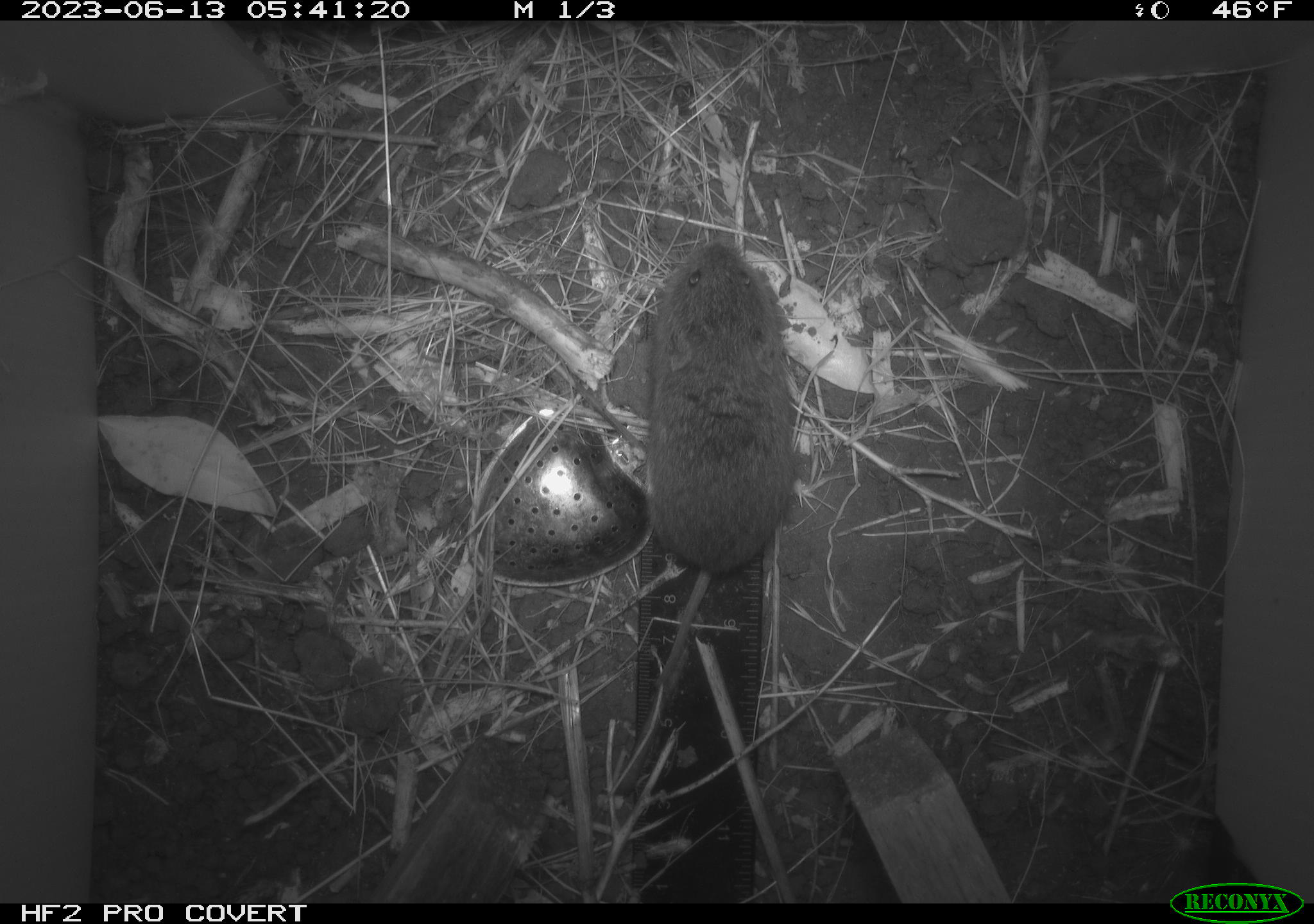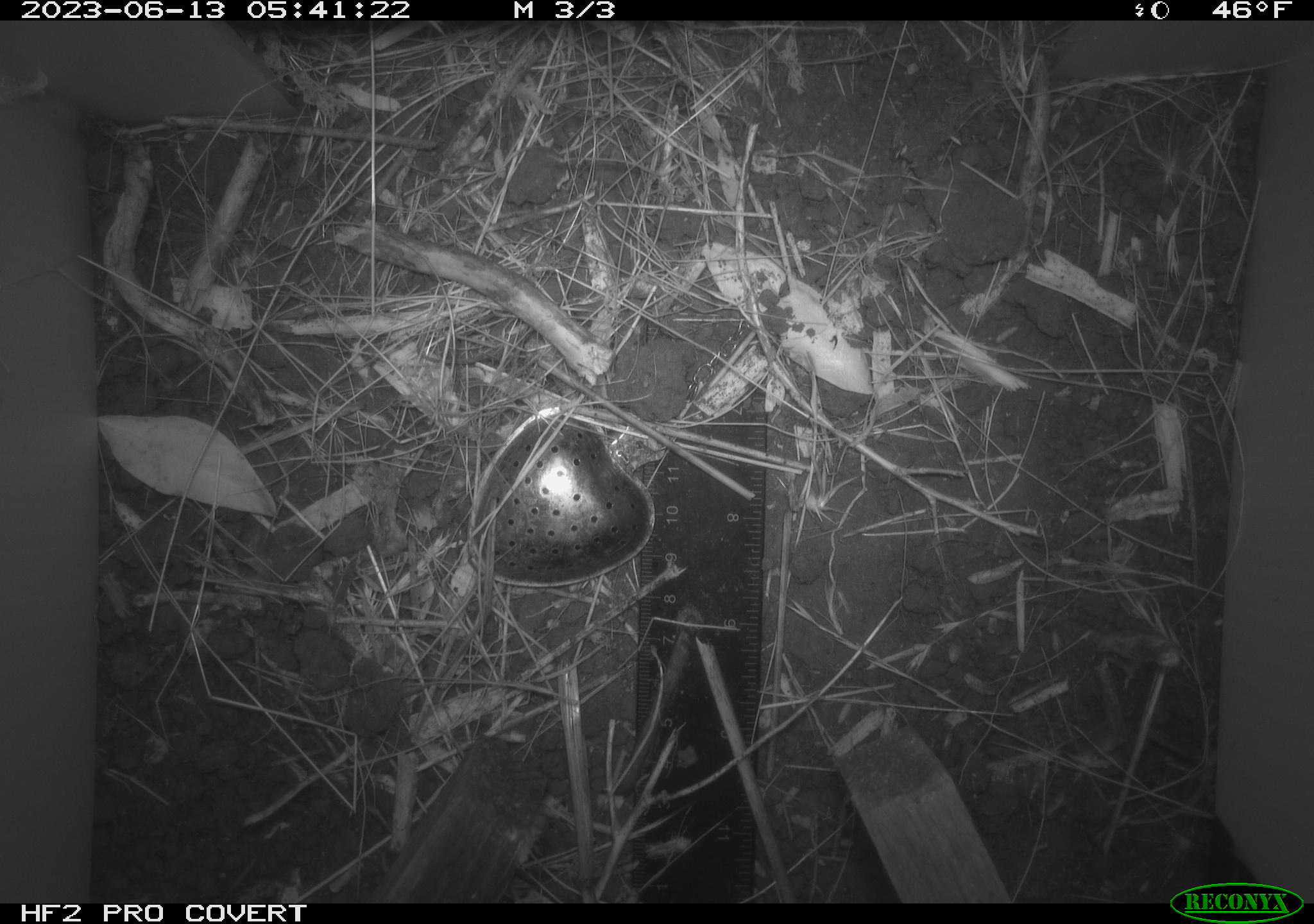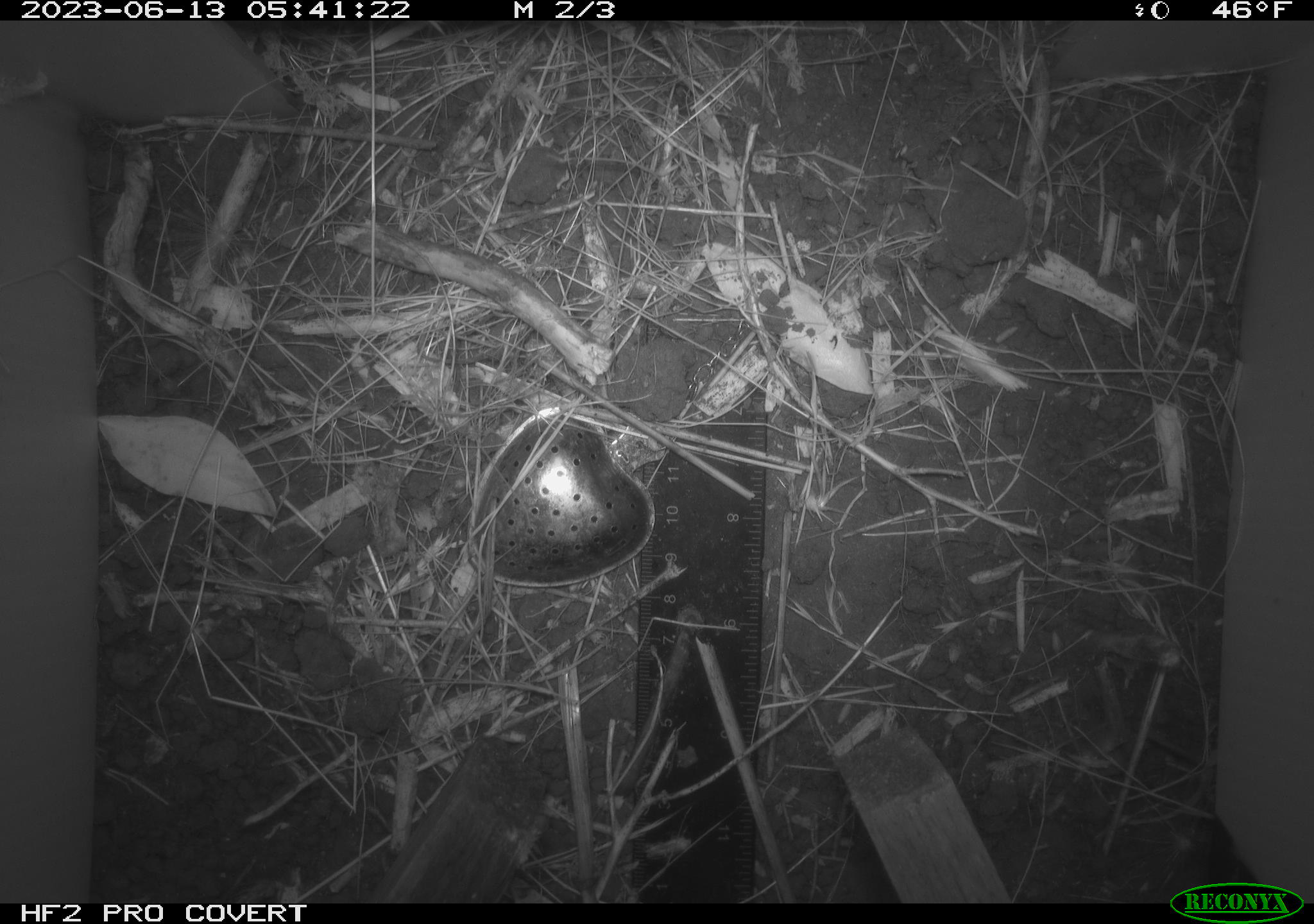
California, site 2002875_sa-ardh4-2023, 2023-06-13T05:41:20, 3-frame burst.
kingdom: Animalia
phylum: Chordata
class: Mammalia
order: Rodentia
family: Cricetidae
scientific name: Arvicolinae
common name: voles, lemmings, and muskrats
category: arvicolinae subfamily